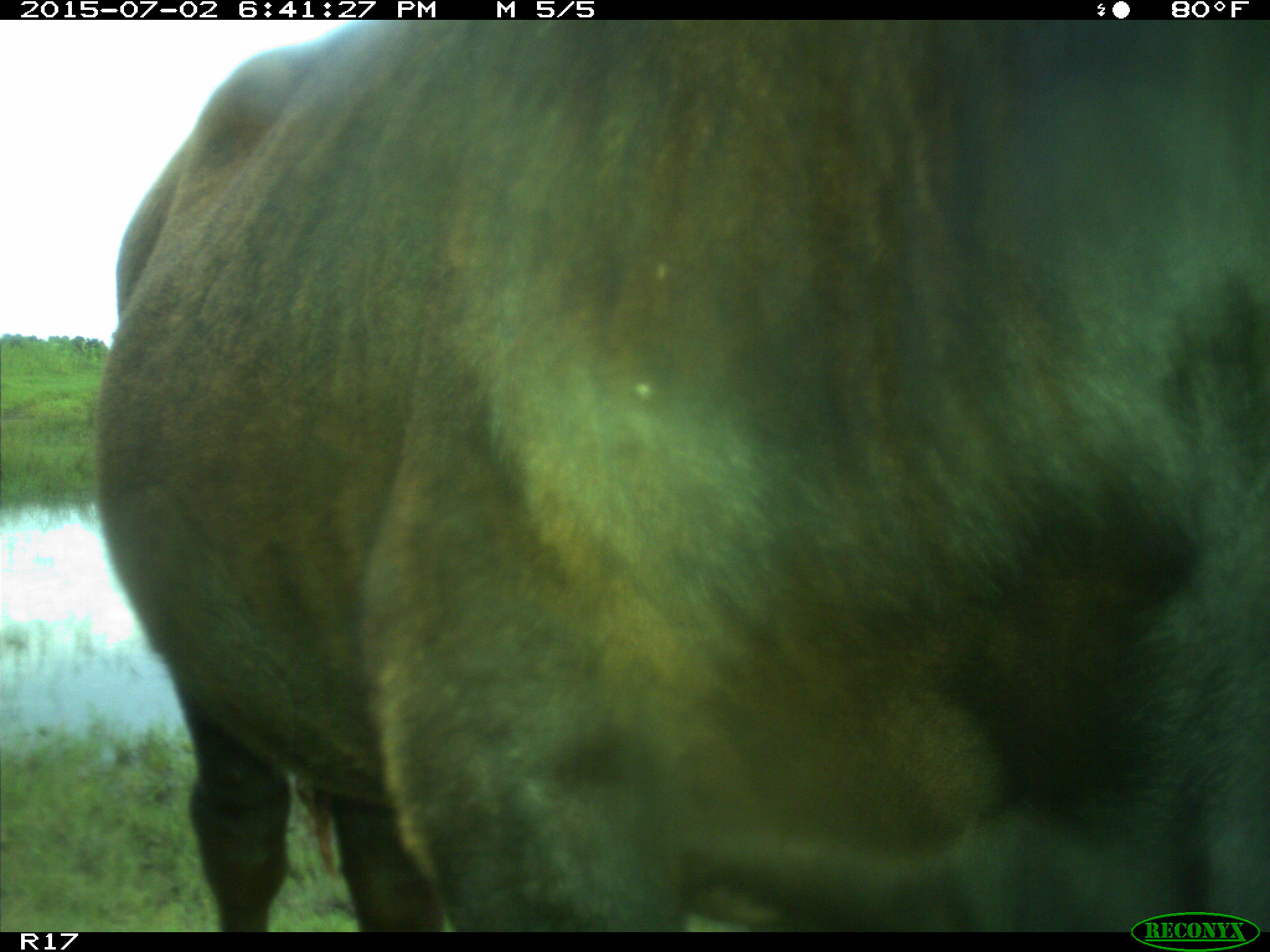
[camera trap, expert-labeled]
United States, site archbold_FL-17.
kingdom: Animalia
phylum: Chordata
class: Mammalia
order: Artiodactyla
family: Bovidae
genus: Bos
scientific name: Bos taurus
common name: domestic cow